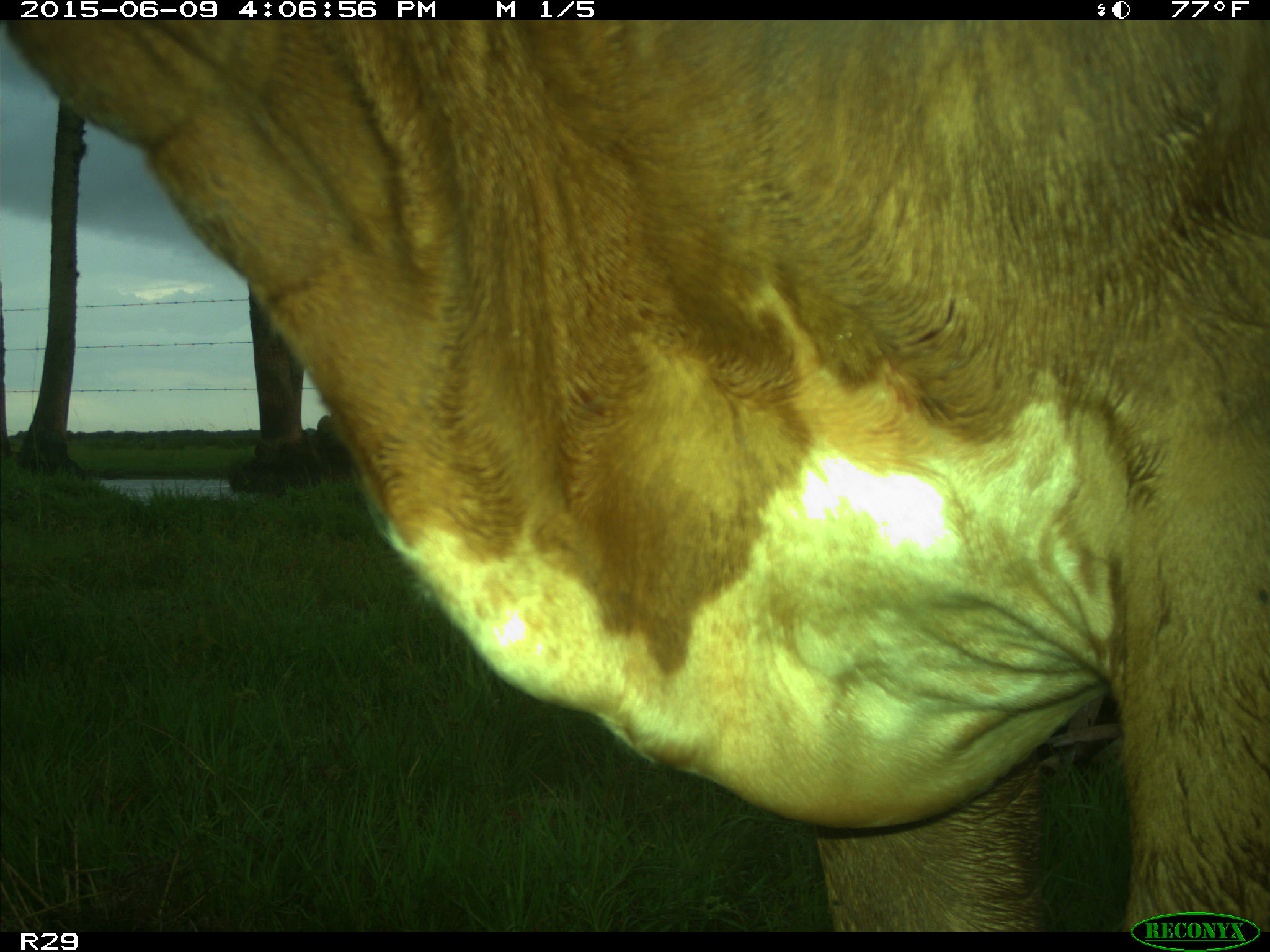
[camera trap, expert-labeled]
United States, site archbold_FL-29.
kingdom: Animalia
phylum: Chordata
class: Mammalia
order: Artiodactyla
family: Bovidae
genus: Bos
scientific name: Bos taurus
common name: domestic cow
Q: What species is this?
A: Bos taurus (domestic cow).